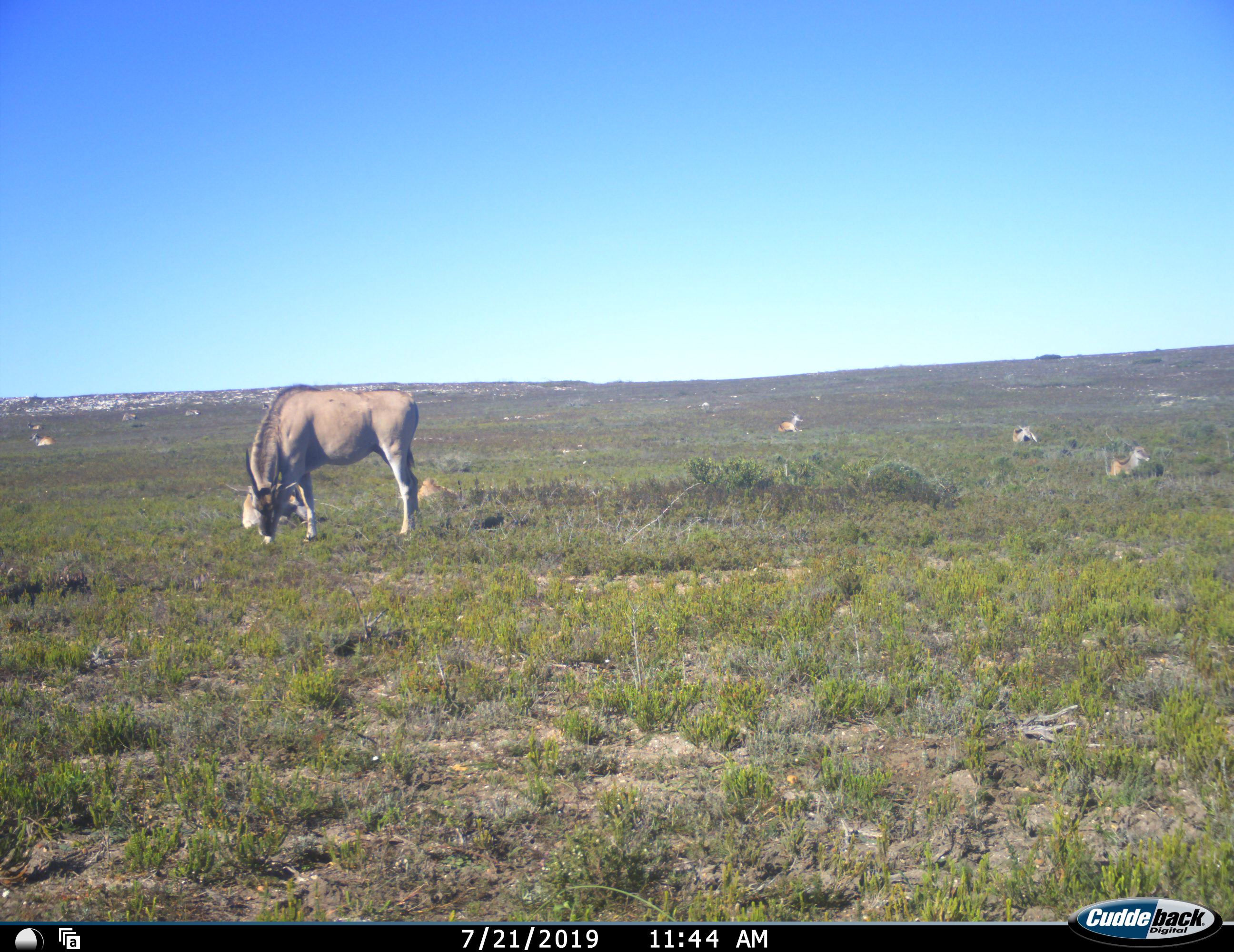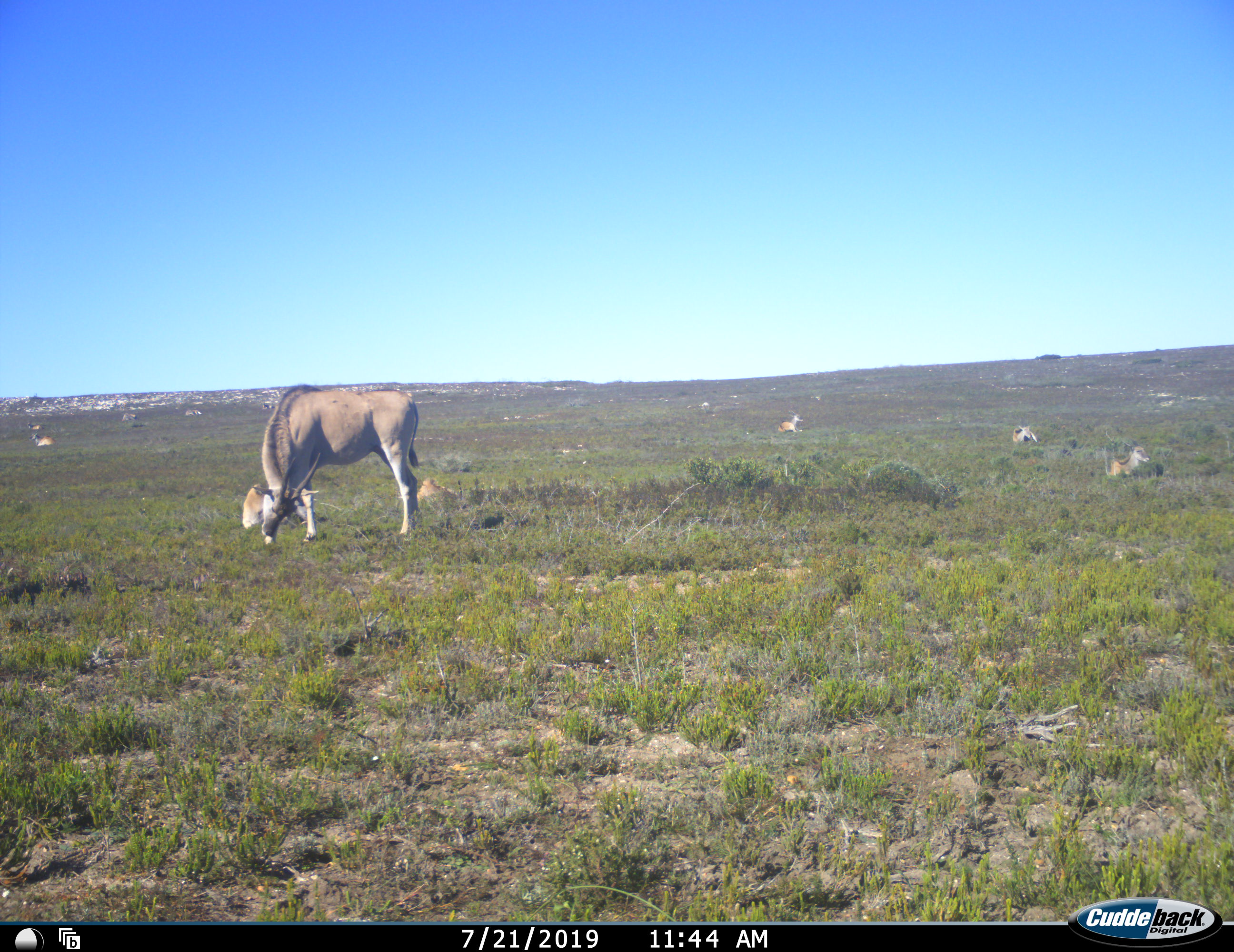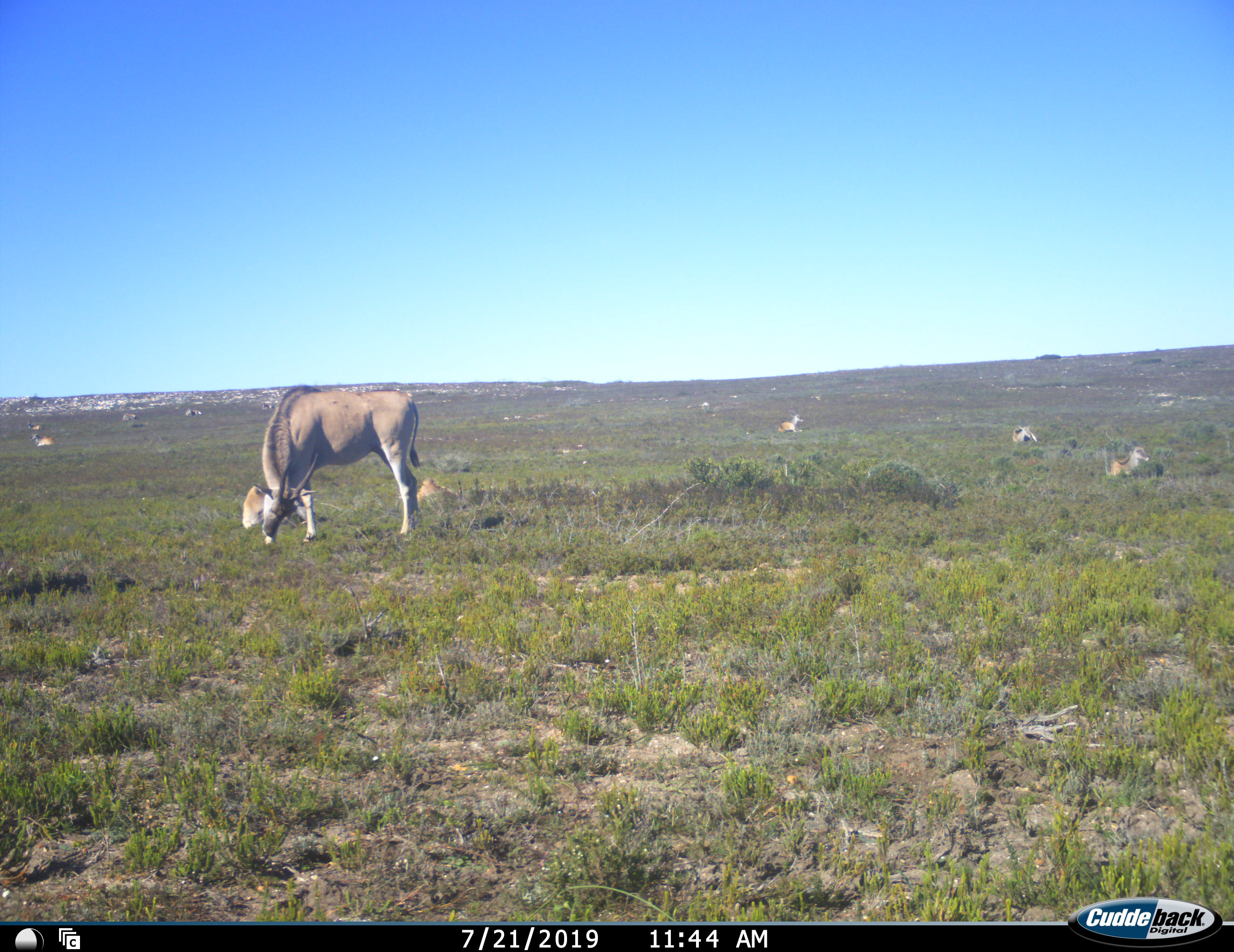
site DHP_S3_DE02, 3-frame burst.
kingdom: Animalia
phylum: Chordata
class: Mammalia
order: Artiodactyla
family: Bovidae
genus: Tragelaphus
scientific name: Tragelaphus oryx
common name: eland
Eland (Tragelaphus oryx), count 1. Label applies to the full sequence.